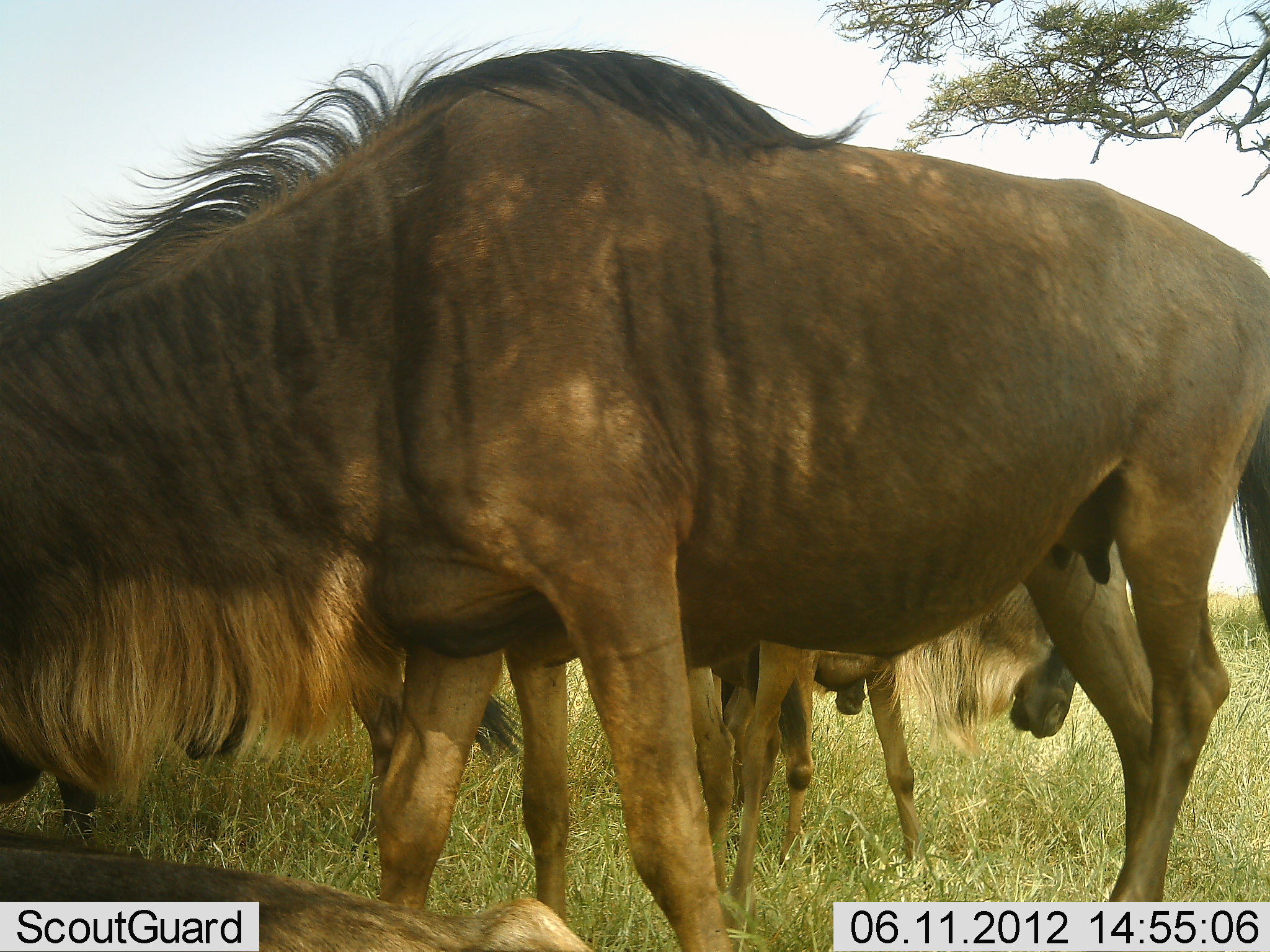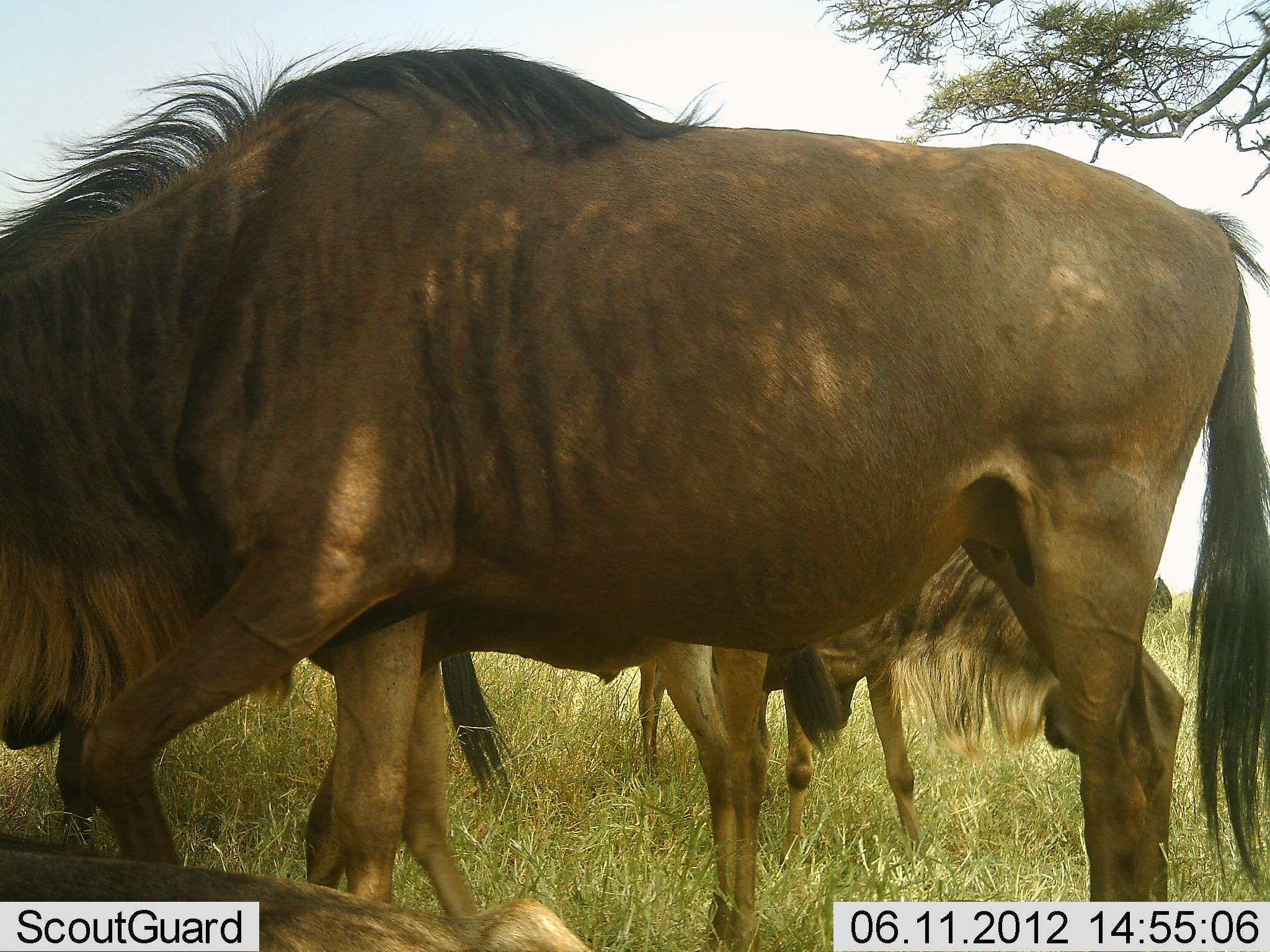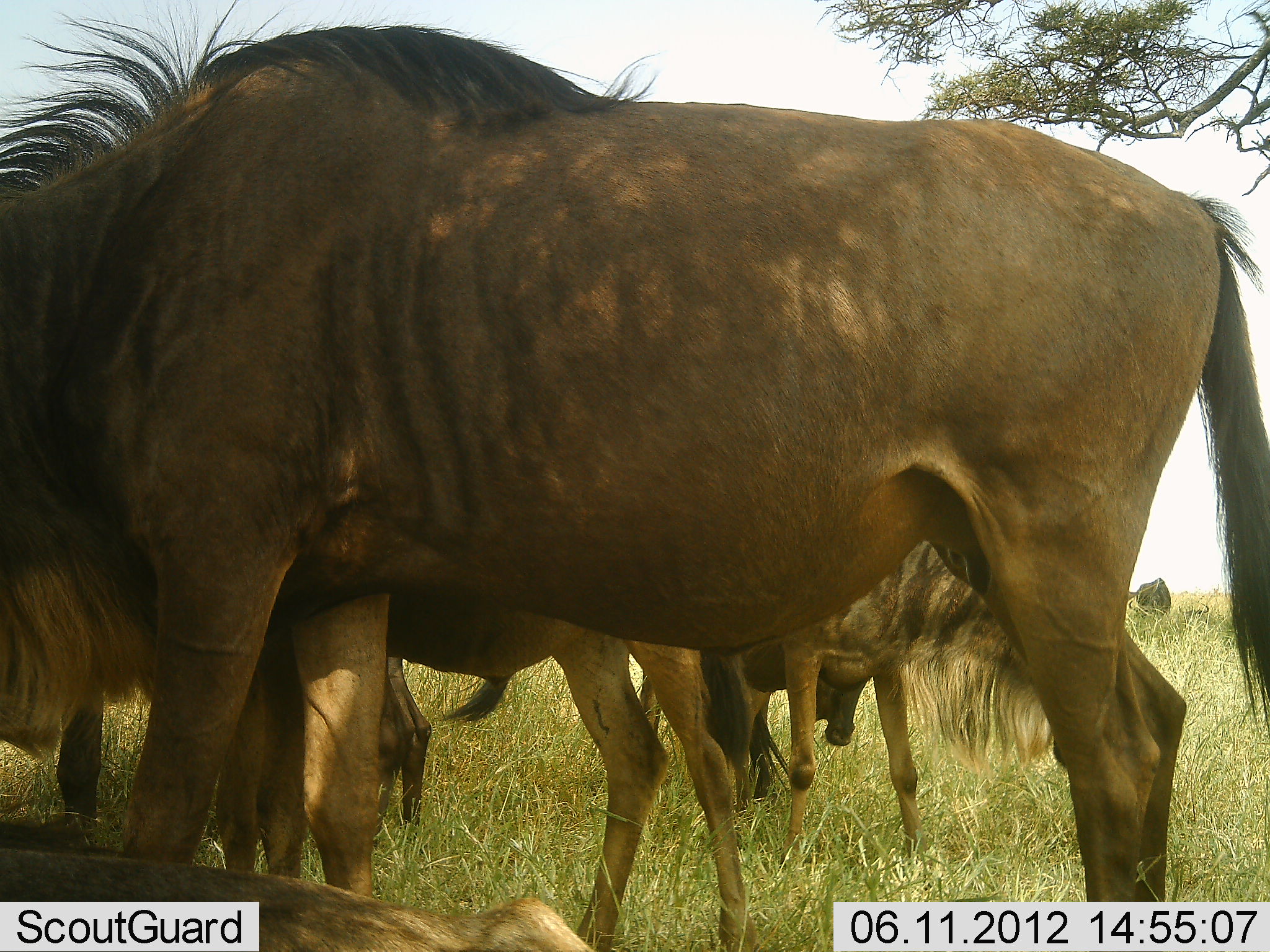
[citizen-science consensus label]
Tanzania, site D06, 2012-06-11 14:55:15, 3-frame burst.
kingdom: Animalia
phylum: Chordata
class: Mammalia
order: Artiodactyla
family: Bovidae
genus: Connochaetes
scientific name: Connochaetes taurinus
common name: blue wildebeest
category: wildebeest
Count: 4.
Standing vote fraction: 80%.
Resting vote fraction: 30%.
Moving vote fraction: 40%.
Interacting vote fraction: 0%.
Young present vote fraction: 30%.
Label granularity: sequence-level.